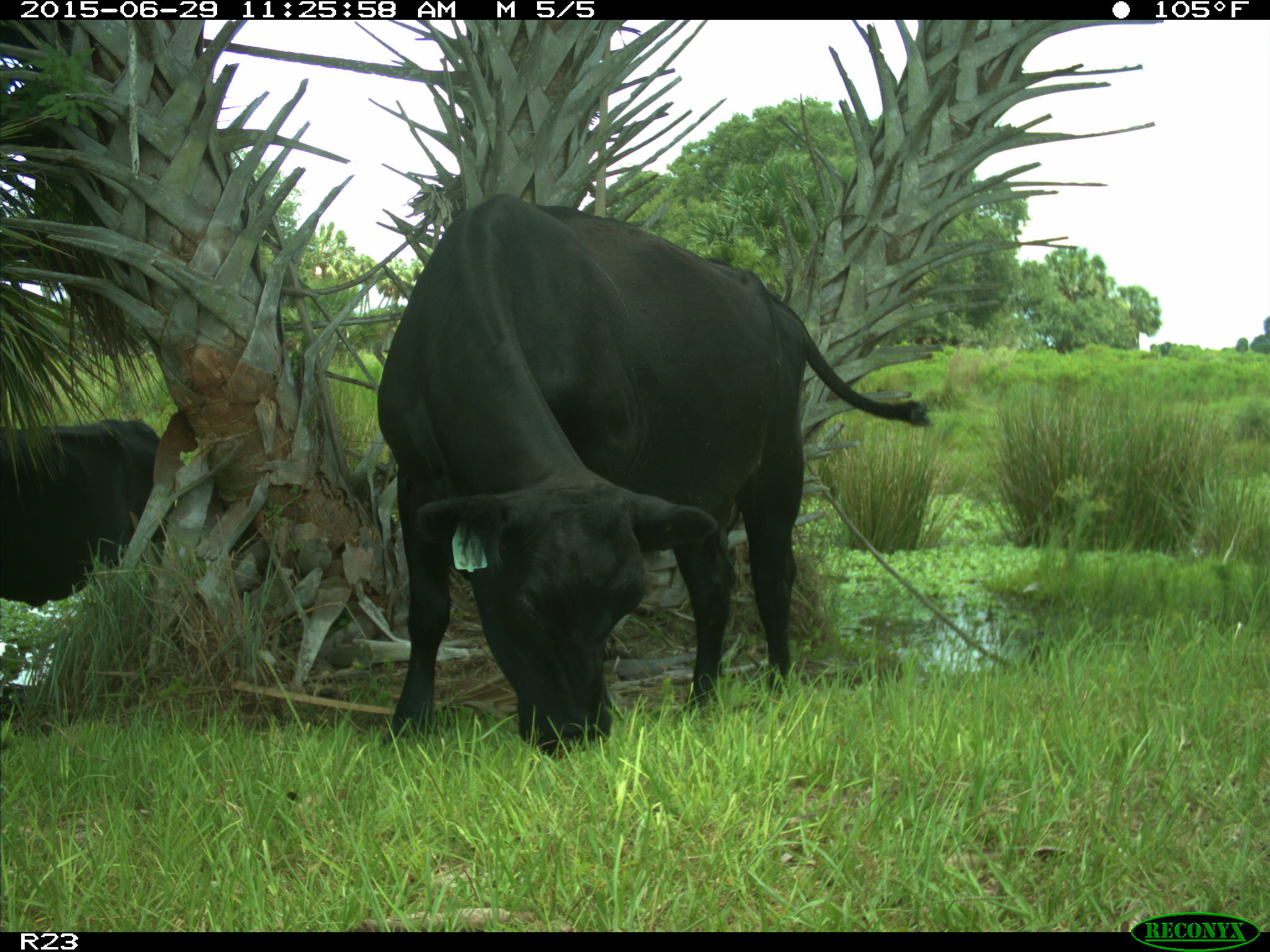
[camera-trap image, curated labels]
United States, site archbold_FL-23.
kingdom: Animalia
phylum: Chordata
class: Mammalia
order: Artiodactyla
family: Bovidae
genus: Bos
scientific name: Bos taurus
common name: domestic cow